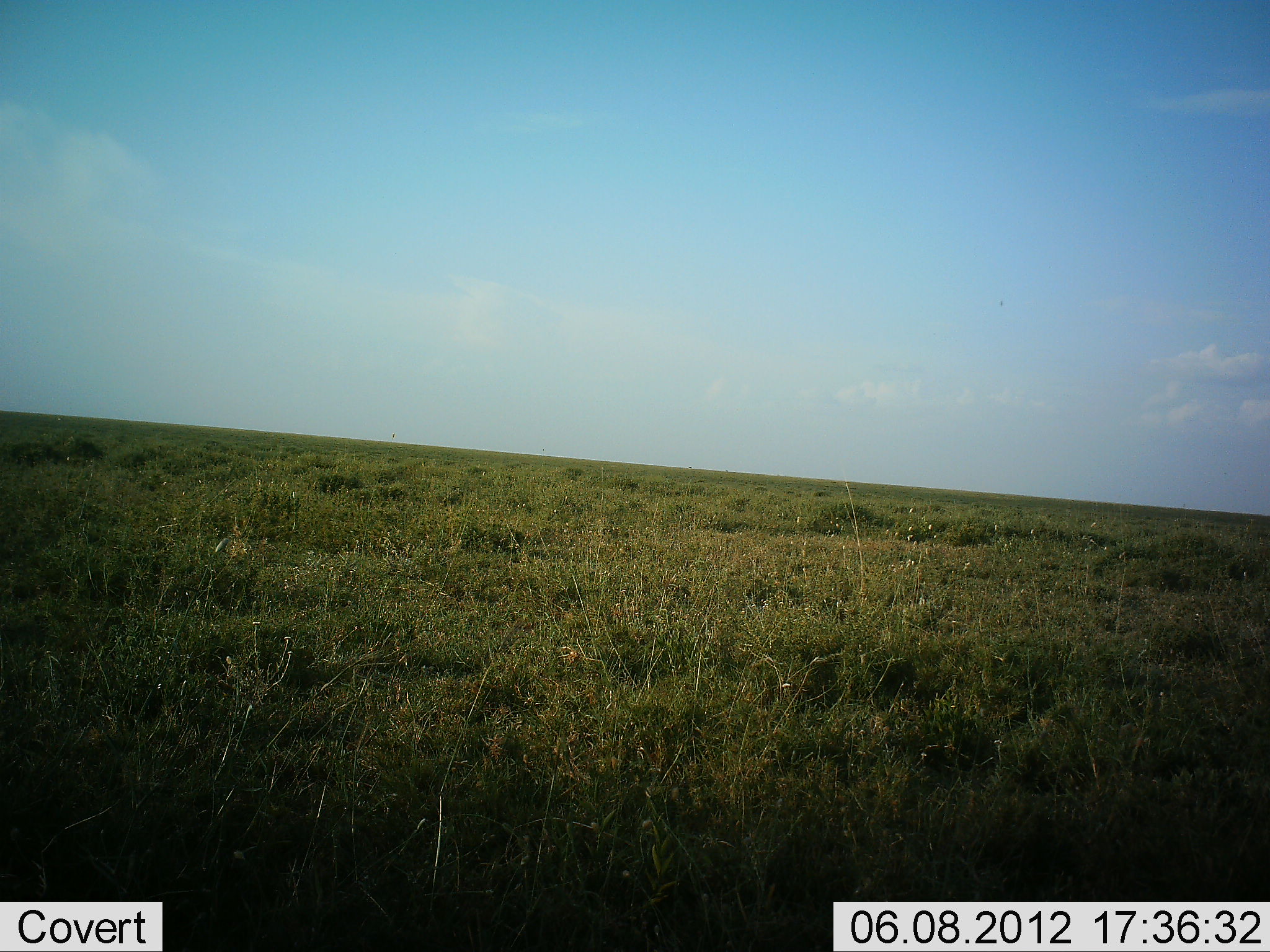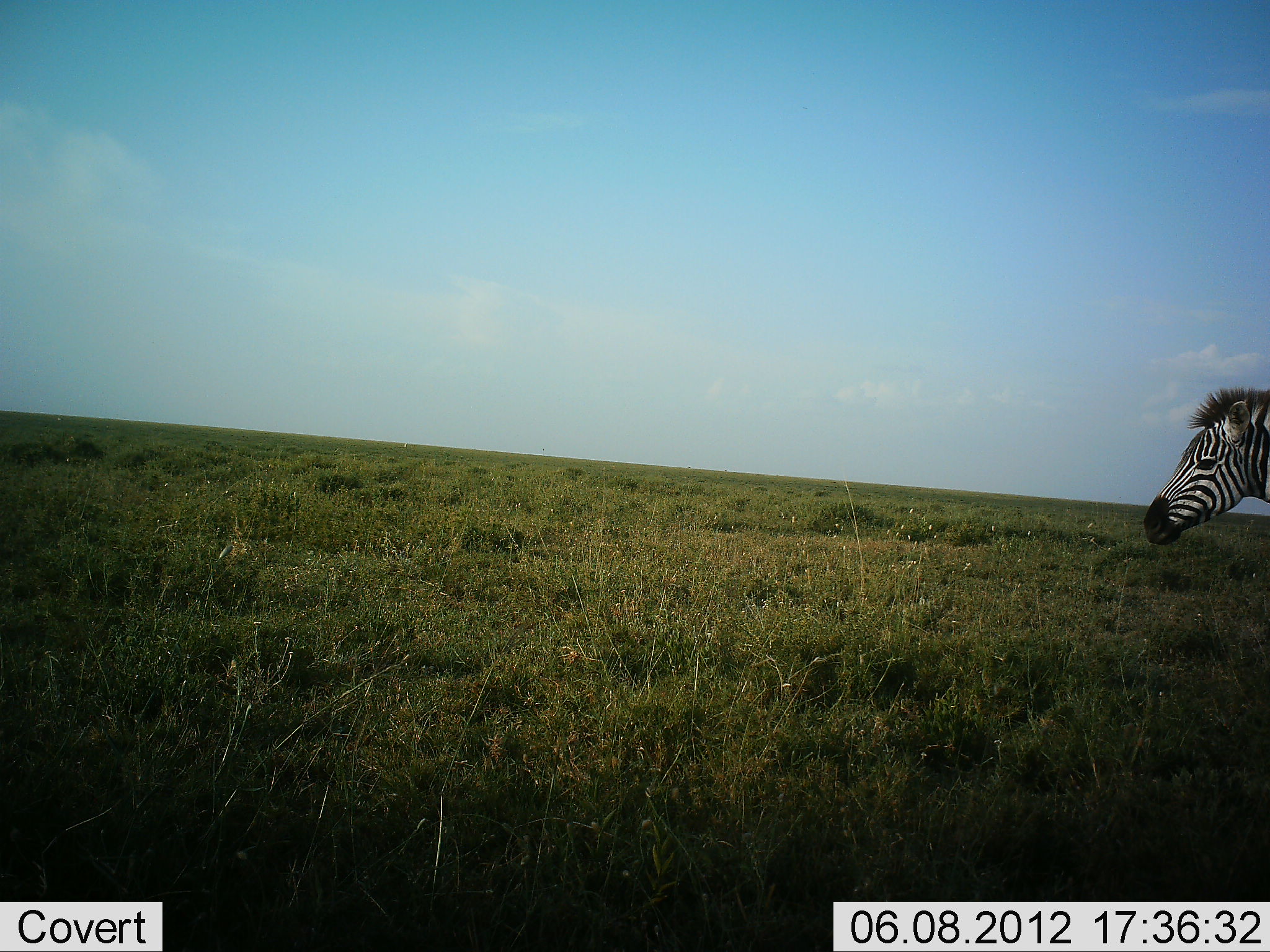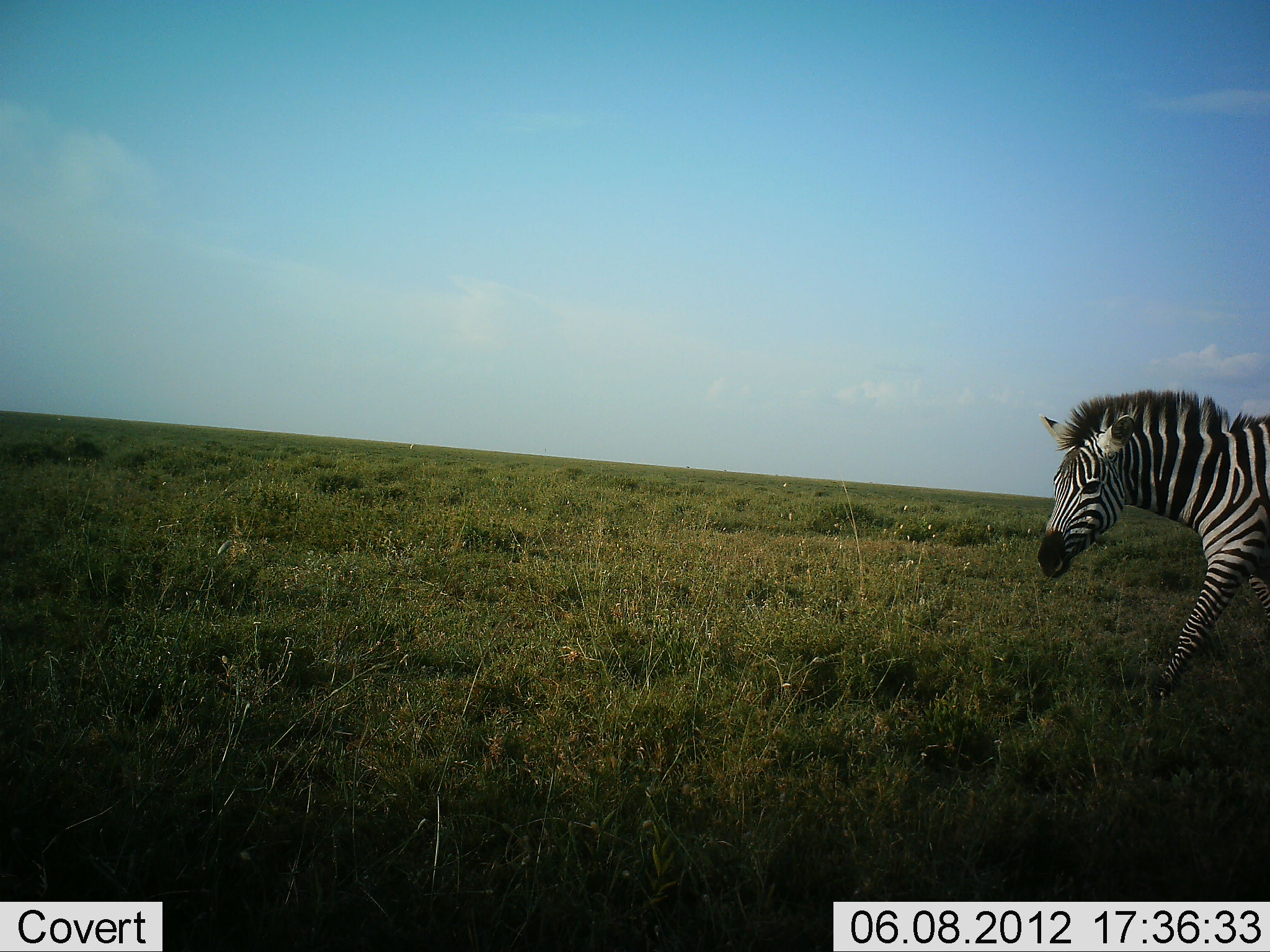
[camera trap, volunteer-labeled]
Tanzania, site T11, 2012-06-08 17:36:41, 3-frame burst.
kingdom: Animalia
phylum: Chordata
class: Mammalia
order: Perissodactyla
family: Equidae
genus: Equus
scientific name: Equus quagga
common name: plains zebra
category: zebra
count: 1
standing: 0%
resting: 0%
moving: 100%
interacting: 0%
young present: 0%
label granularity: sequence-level